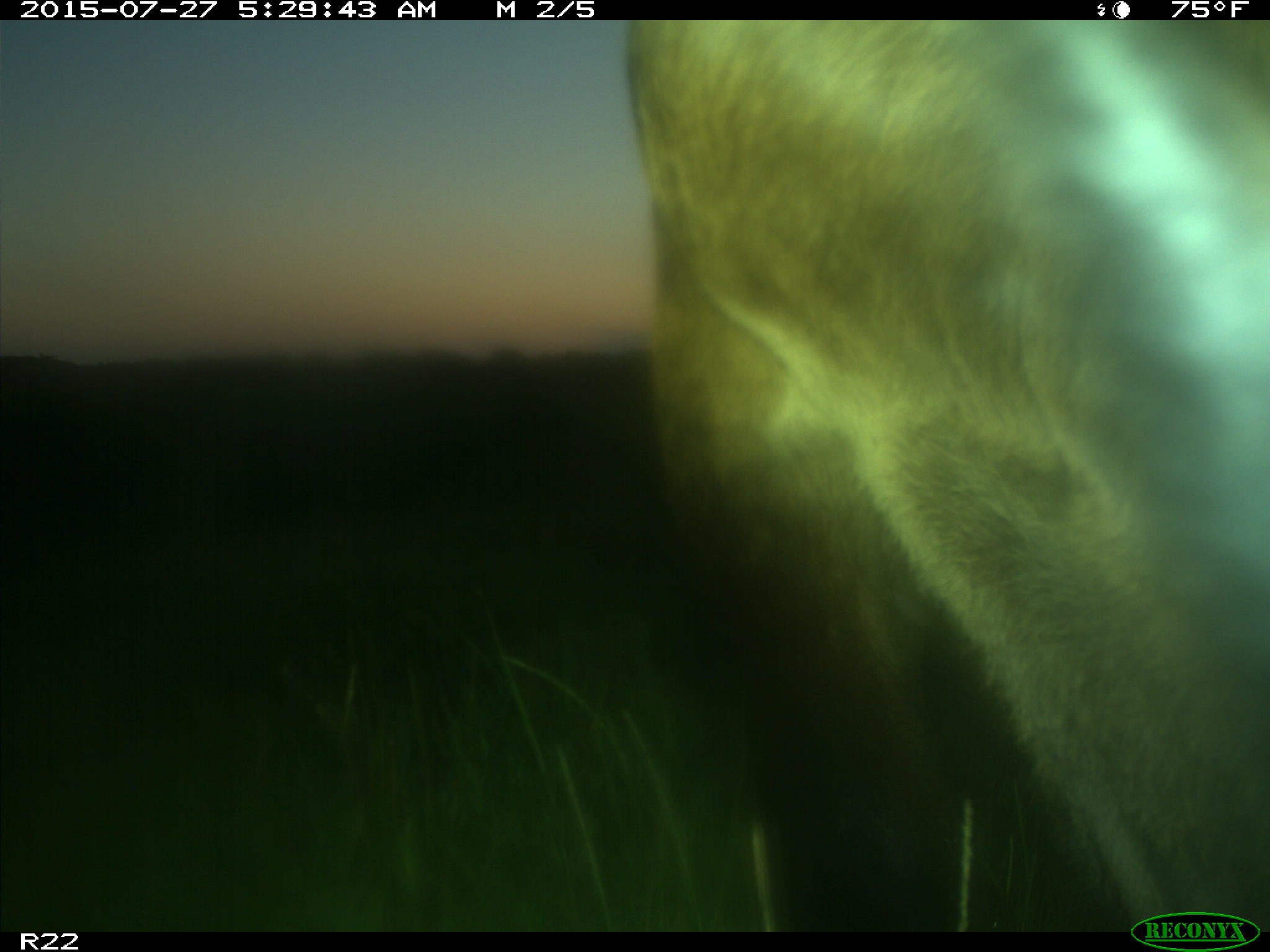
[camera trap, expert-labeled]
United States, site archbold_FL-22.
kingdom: Animalia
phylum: Chordata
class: Mammalia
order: Artiodactyla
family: Bovidae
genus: Bos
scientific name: Bos taurus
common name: domestic cow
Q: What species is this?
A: Bos taurus (domestic cow).